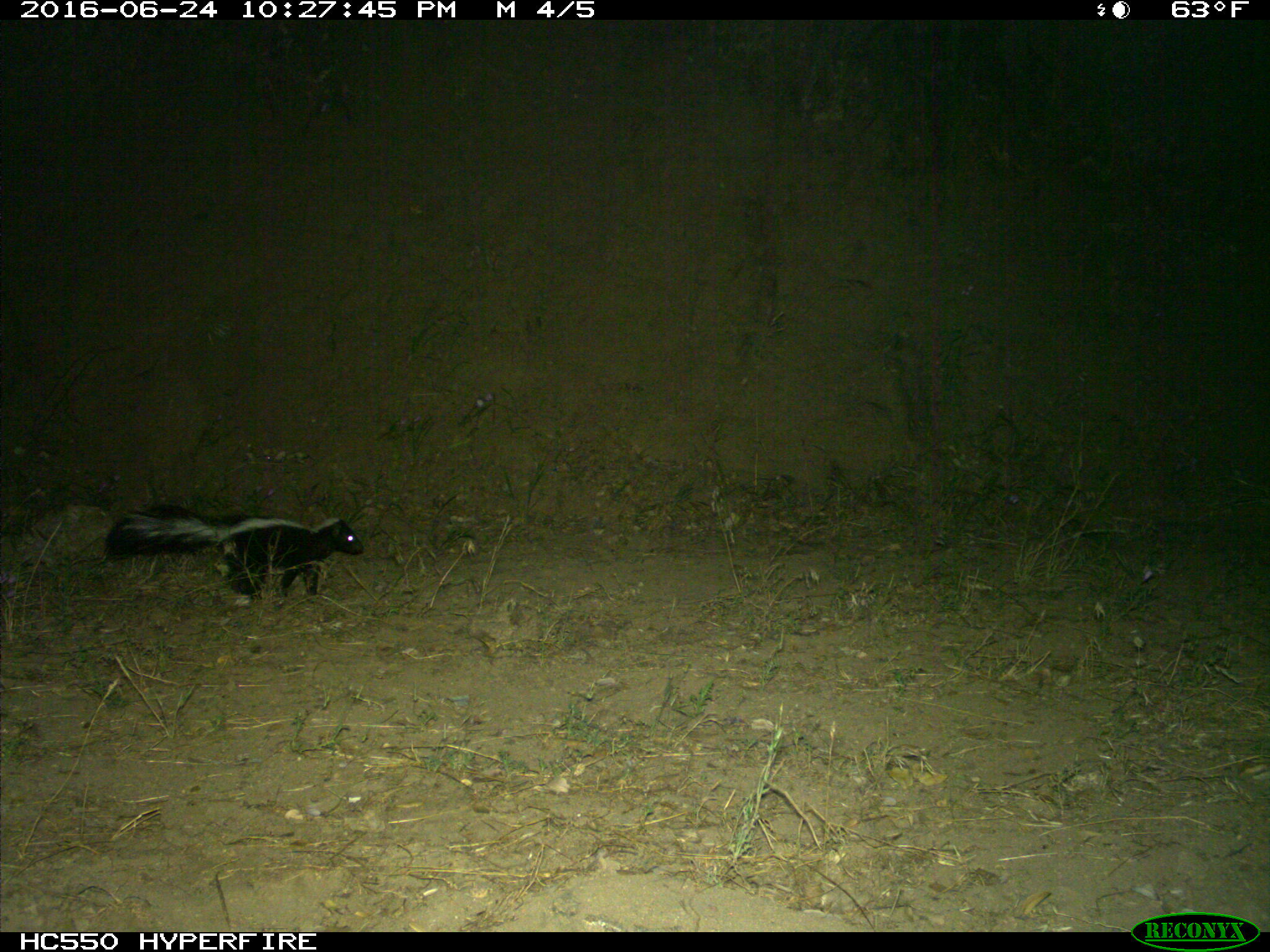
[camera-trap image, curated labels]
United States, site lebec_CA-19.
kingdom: Animalia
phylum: Chordata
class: Mammalia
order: Carnivora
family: Mephitidae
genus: Mephitis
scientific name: Mephitis mephitis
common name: striped skunk